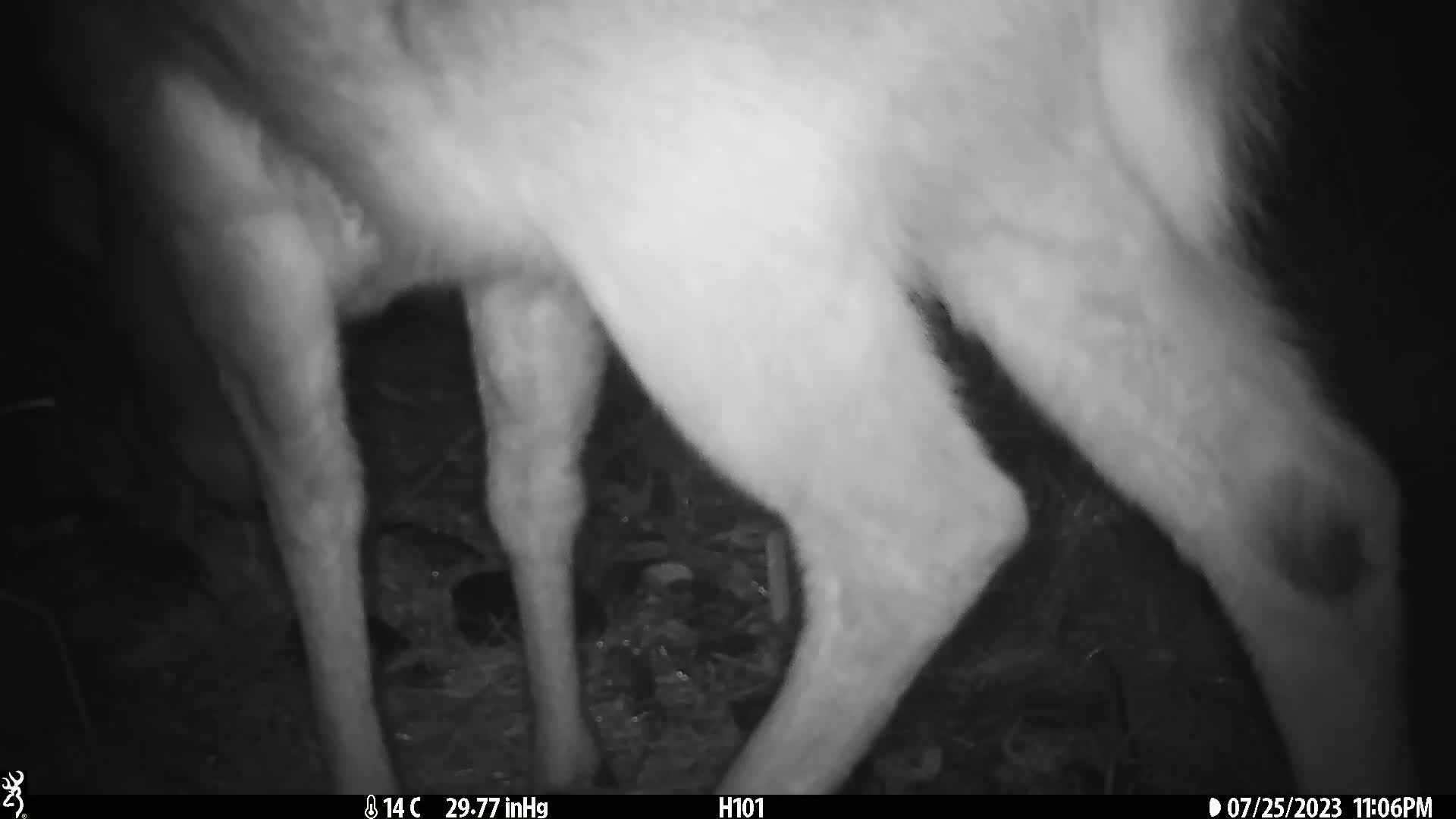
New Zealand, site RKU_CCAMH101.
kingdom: Animalia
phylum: Chordata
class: Mammalia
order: Artiodactyla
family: Cervidae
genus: Odocoileus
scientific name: Odocoileus virginianus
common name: white-tailed deer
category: white tailed deer